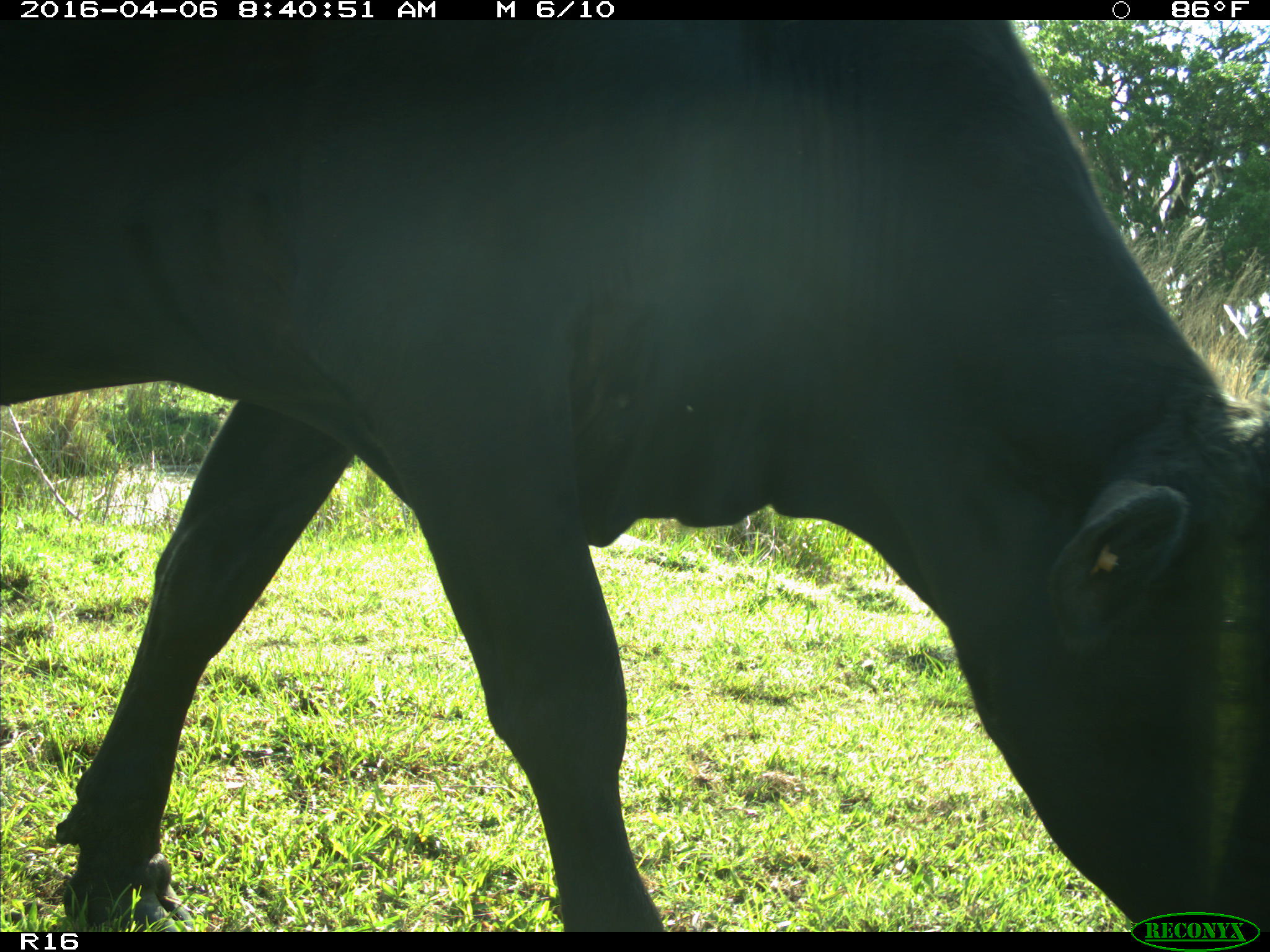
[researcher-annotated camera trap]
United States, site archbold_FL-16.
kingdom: Animalia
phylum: Chordata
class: Mammalia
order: Artiodactyla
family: Bovidae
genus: Bos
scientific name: Bos taurus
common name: domestic cow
Bos taurus (domestic cow).